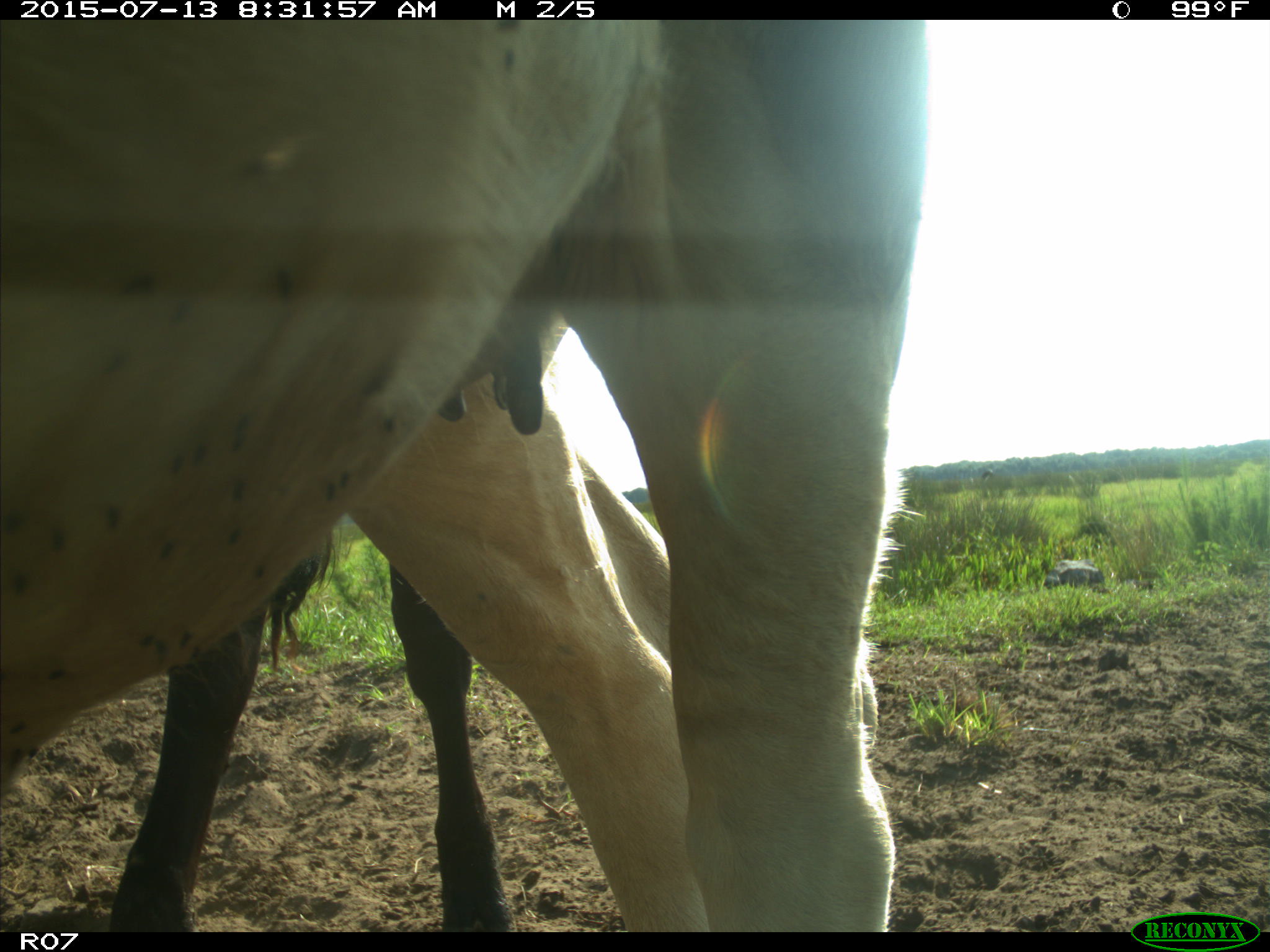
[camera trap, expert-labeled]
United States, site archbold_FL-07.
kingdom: Animalia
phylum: Chordata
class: Mammalia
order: Artiodactyla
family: Bovidae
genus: Bos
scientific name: Bos taurus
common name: domestic cow